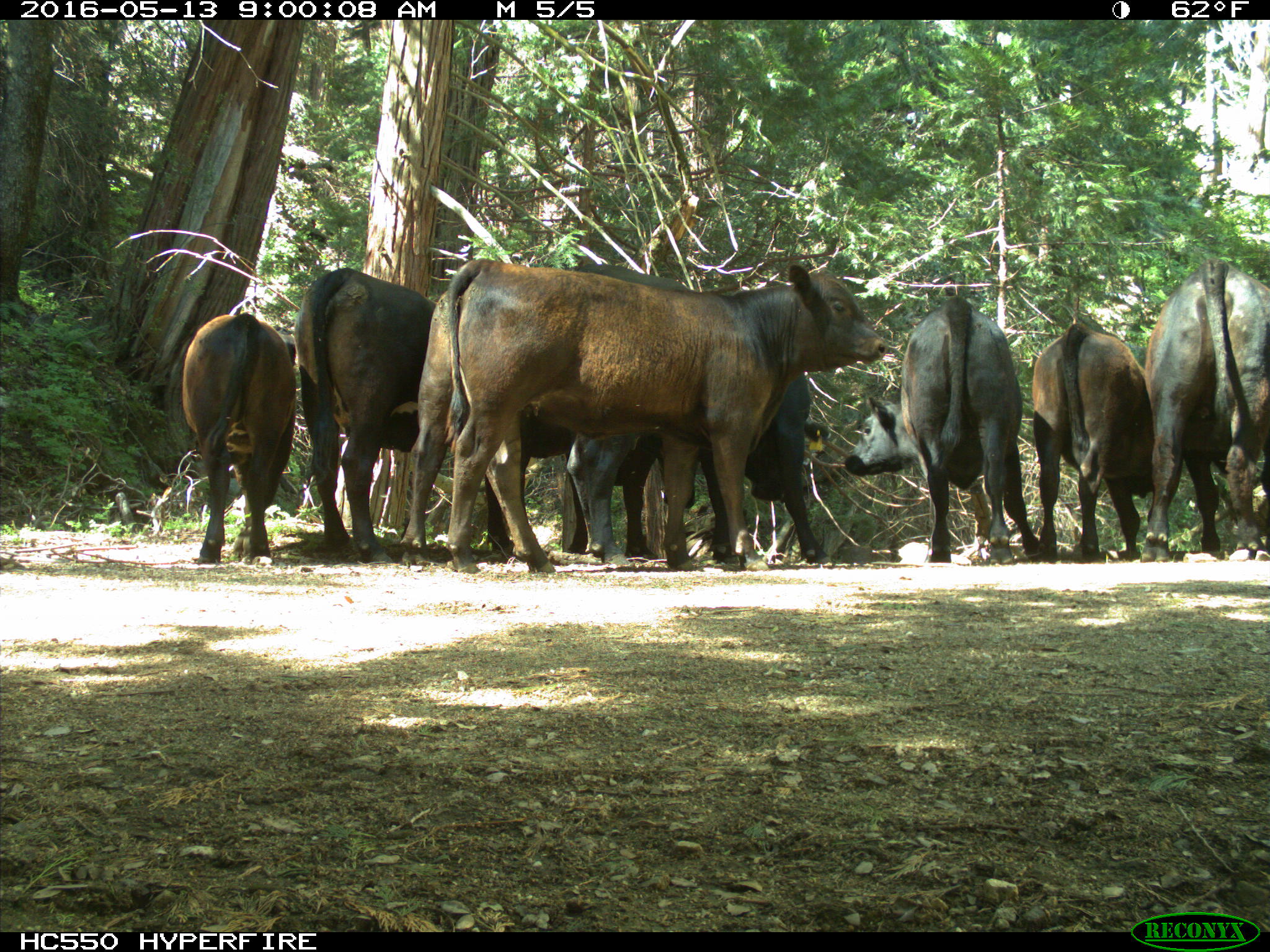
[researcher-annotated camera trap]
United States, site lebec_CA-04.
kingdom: Animalia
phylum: Chordata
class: Mammalia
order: Artiodactyla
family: Bovidae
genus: Bos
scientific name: Bos taurus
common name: domestic cow